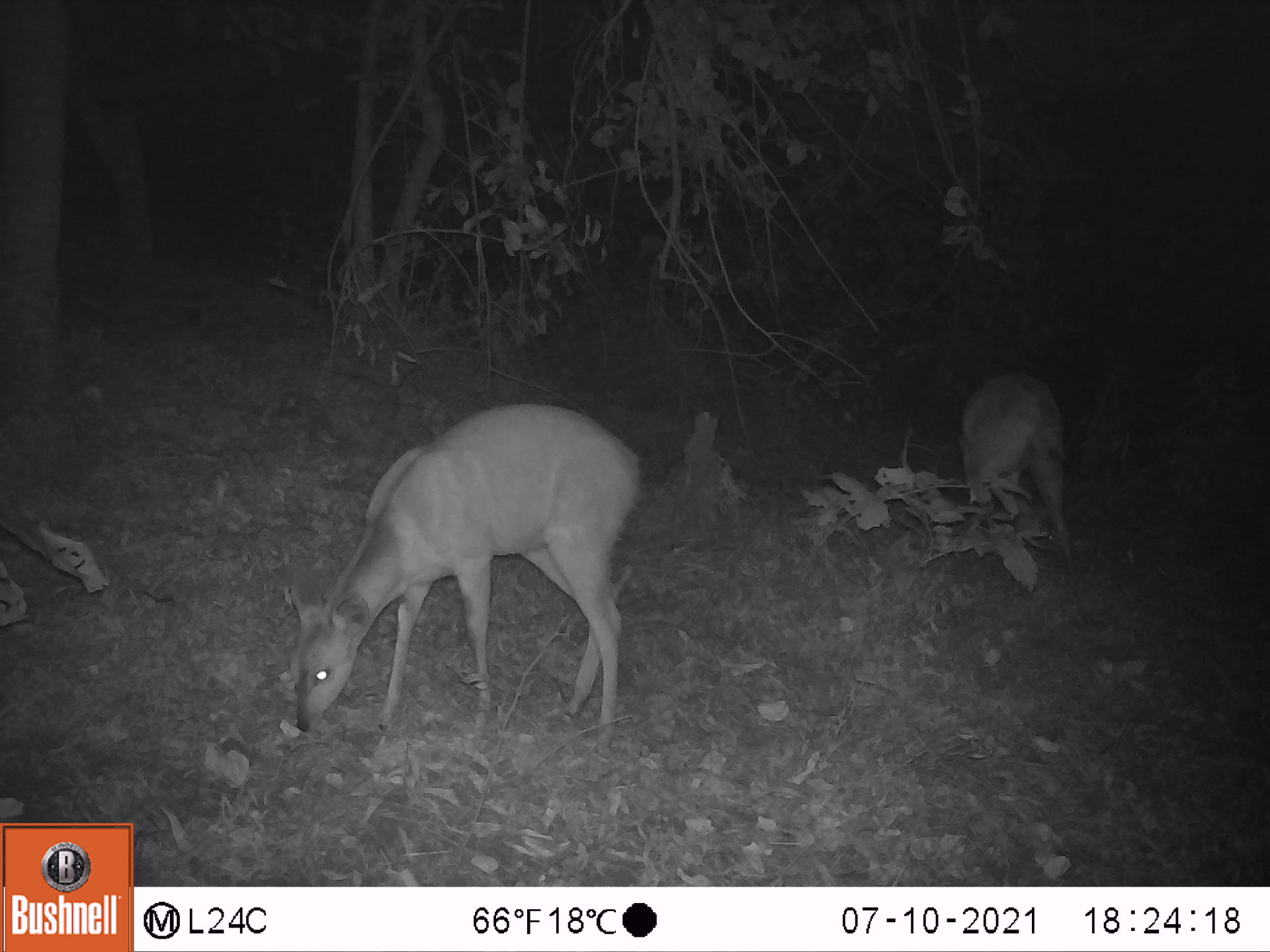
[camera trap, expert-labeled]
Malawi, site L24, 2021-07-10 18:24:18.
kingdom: Animalia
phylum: Chordata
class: Mammalia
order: Artiodactyla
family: Bovidae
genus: Tragelaphus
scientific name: Tragelaphus sylvaticus sylvaticus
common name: cape bushbuck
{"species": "cape bushbuck (Tragelaphus sylvaticus sylvaticus)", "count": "2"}